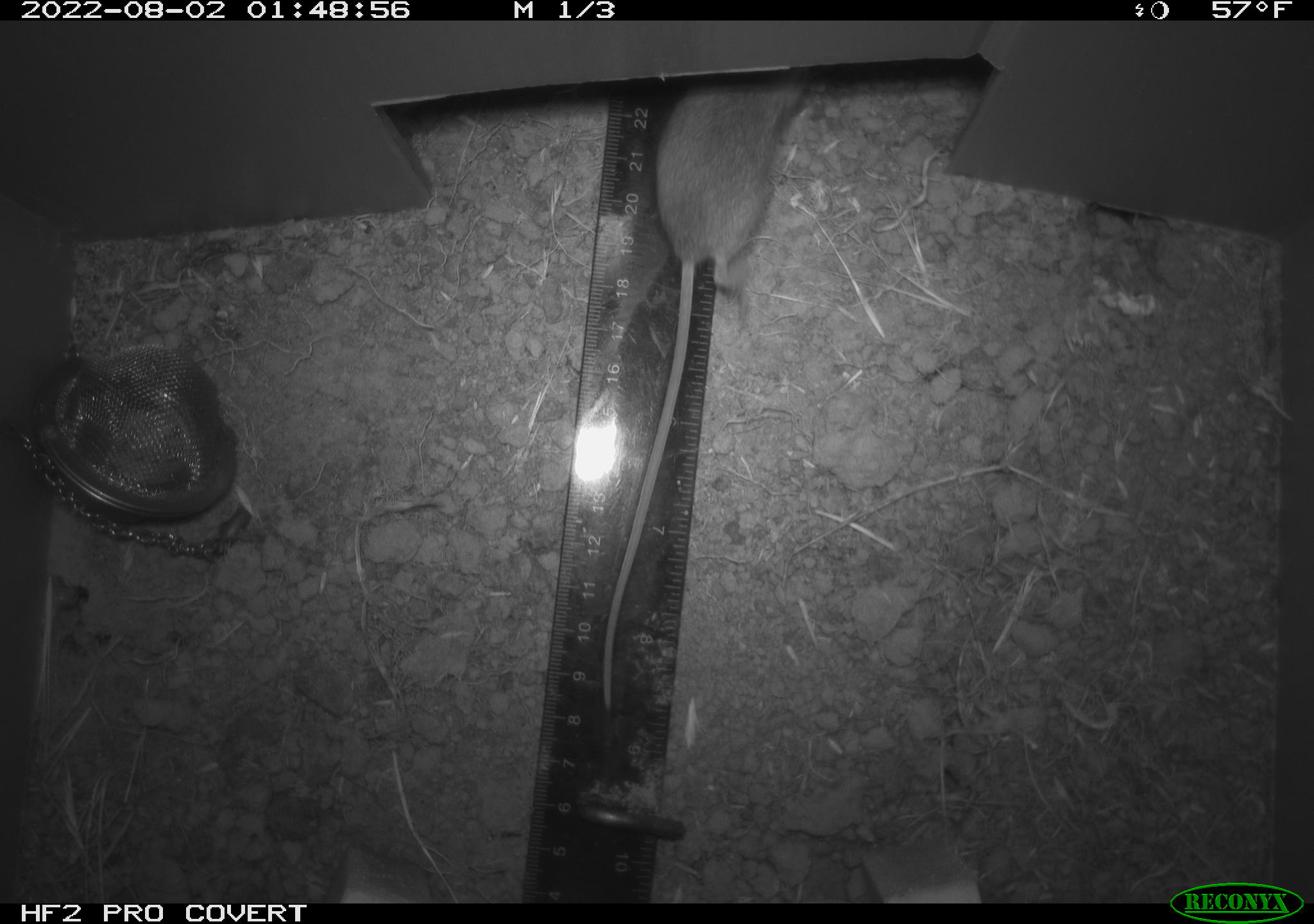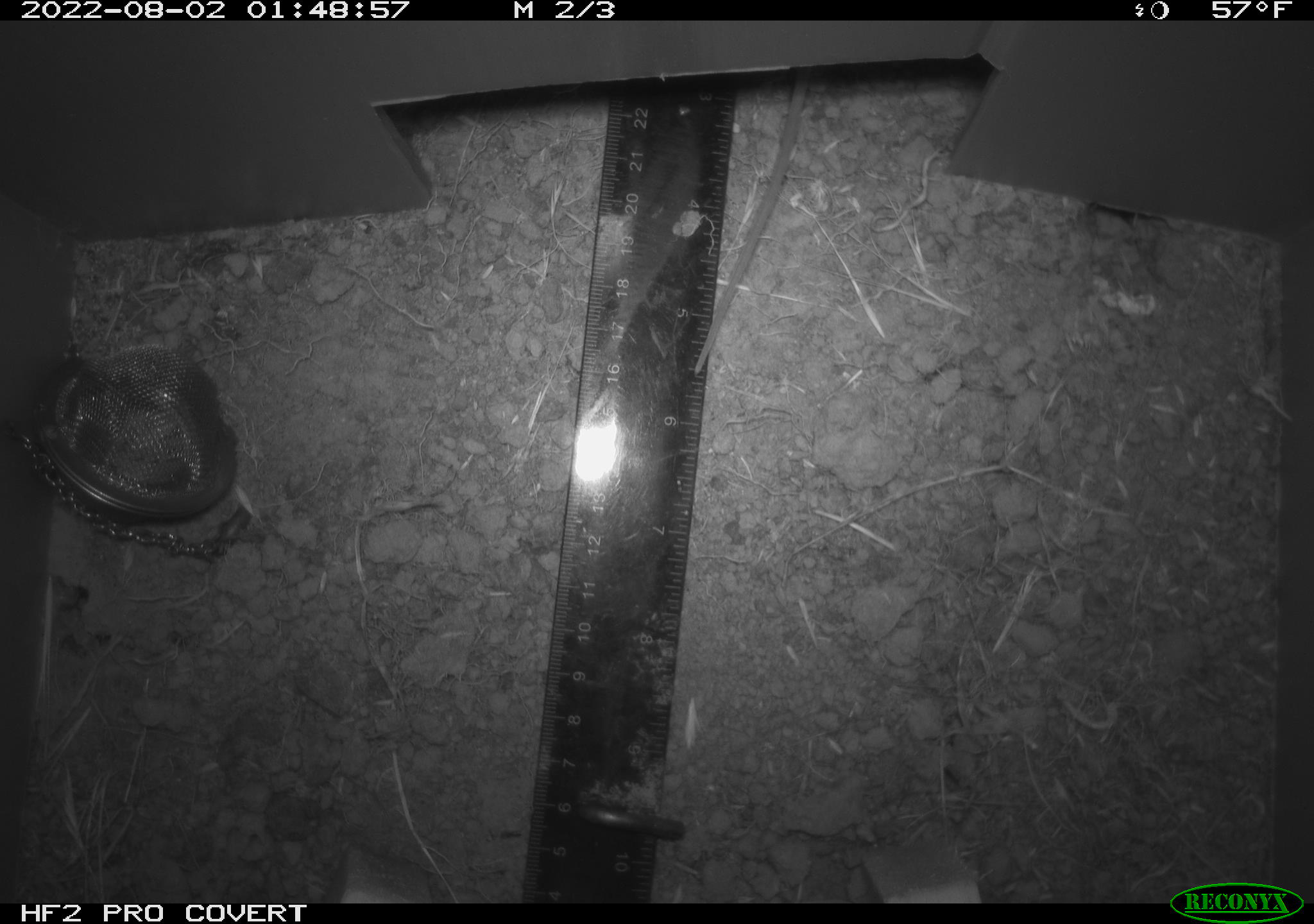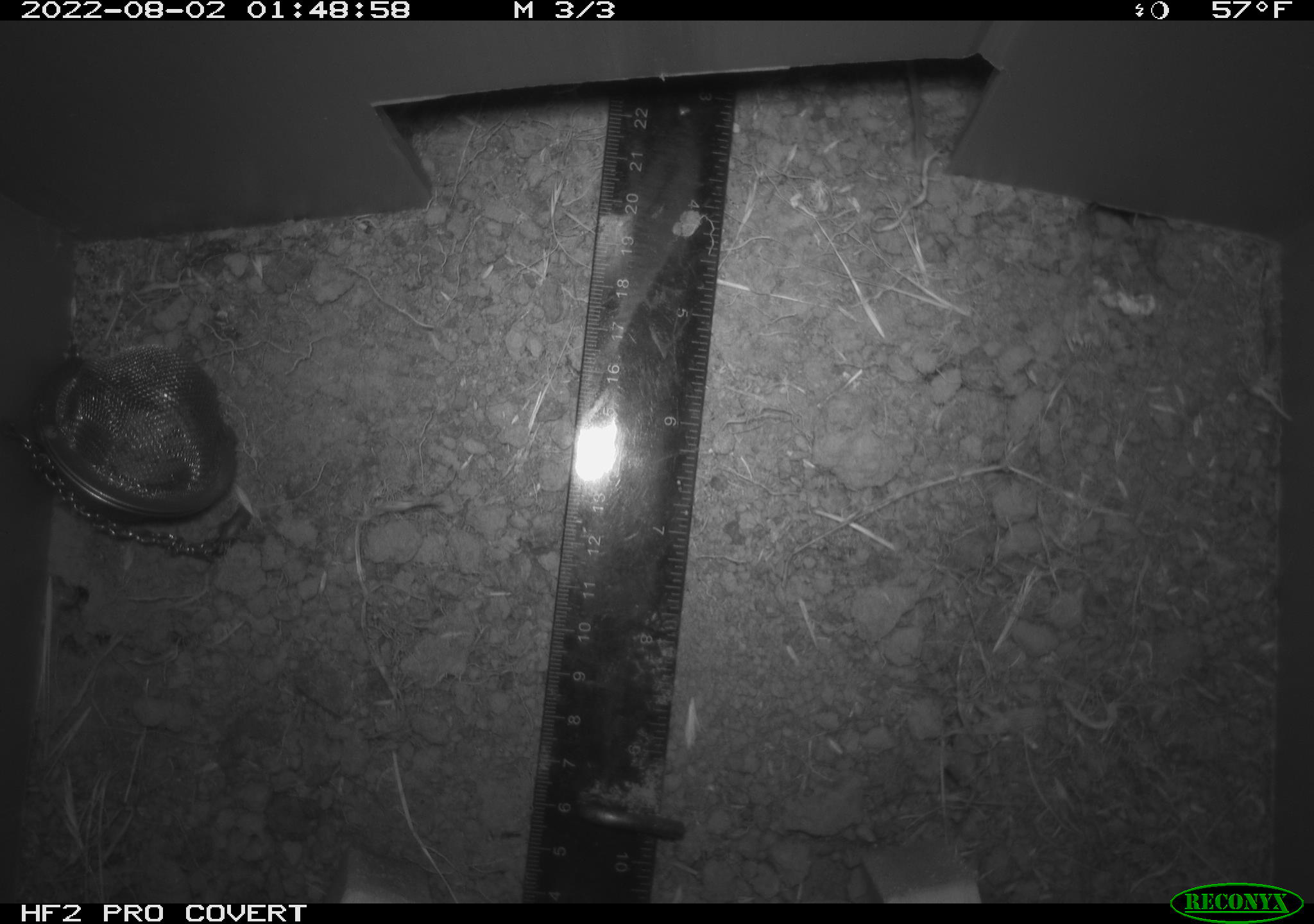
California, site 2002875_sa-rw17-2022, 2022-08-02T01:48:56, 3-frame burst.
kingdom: Animalia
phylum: Chordata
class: Mammalia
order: Rodentia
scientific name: Rodentia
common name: mouse species